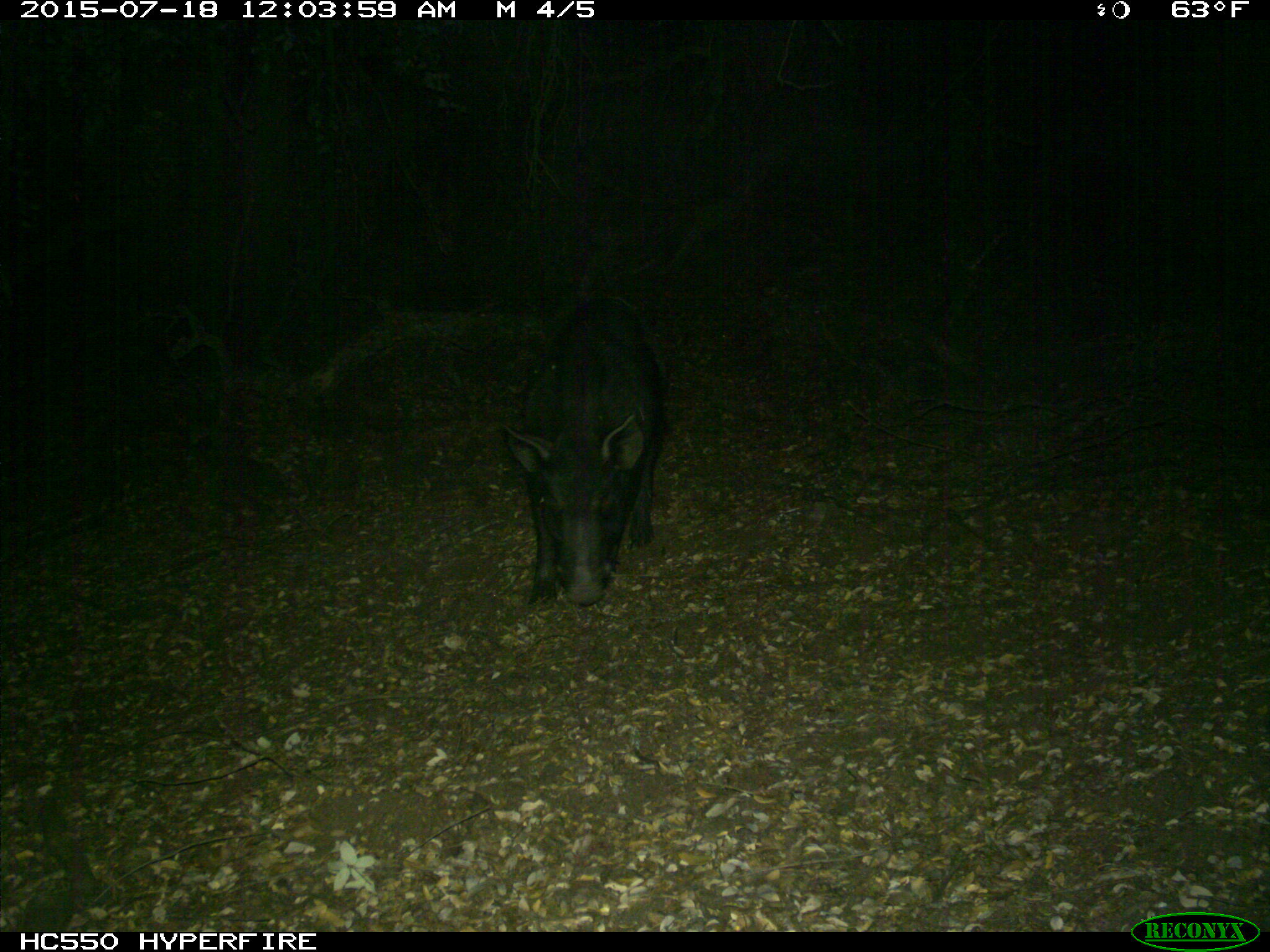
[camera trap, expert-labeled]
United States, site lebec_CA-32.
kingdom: Animalia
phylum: Chordata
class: Mammalia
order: Artiodactyla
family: Suidae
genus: Sus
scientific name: Sus scrofa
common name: wild boar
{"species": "Sus scrofa (wild boar)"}